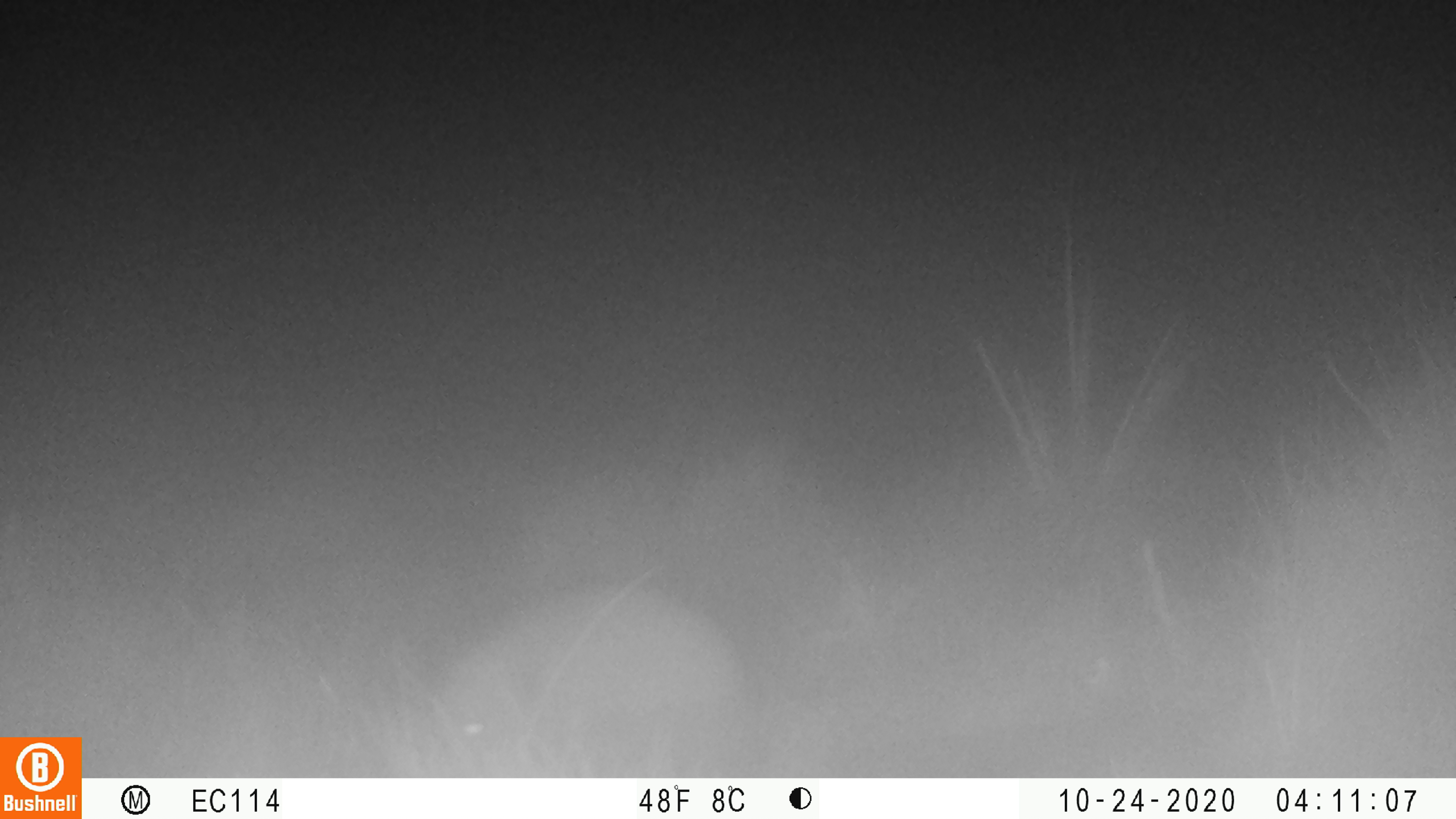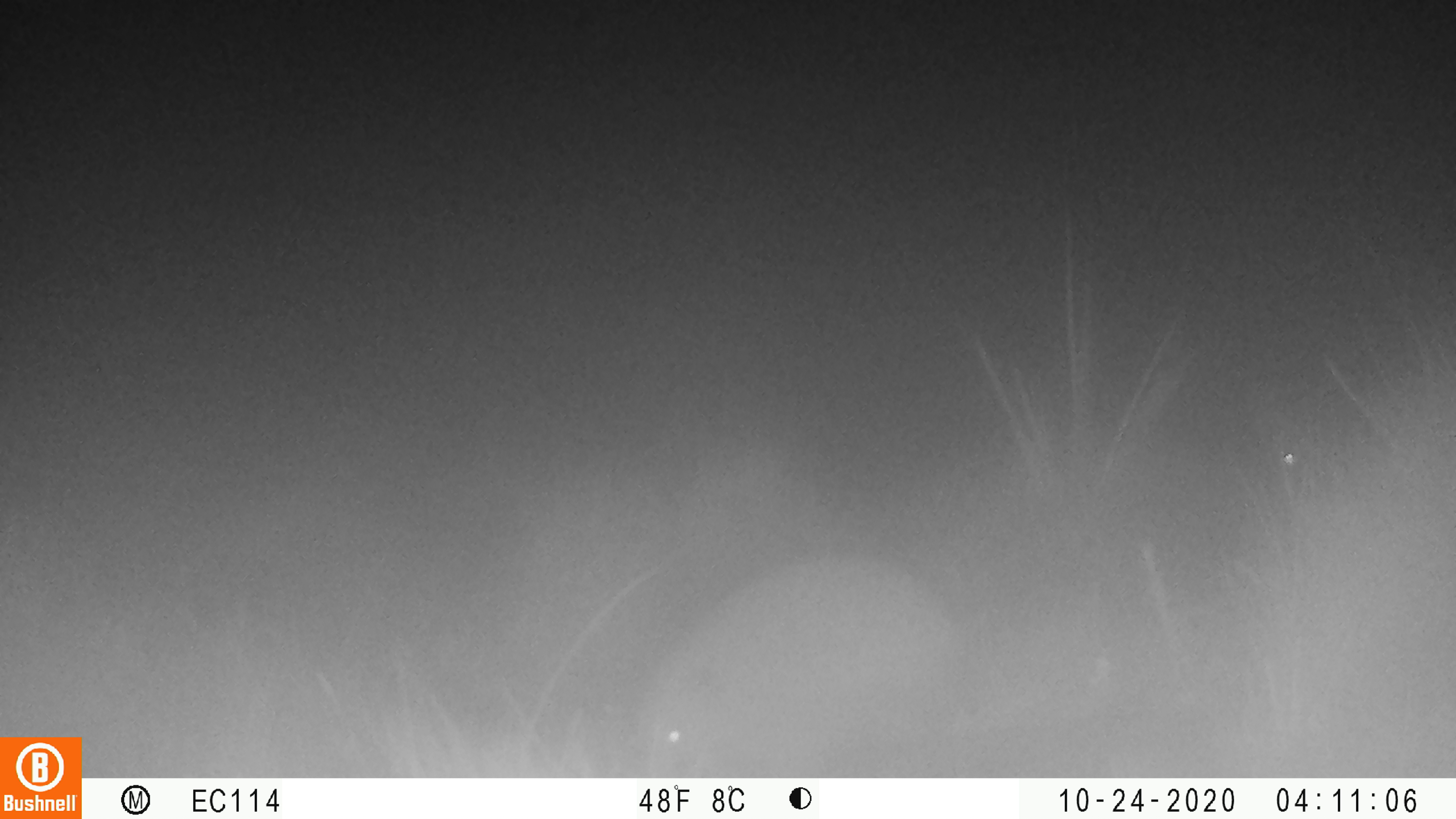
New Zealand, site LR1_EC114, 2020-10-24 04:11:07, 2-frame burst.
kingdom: Animalia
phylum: Chordata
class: Mammalia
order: Eulipotyphla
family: Erinaceidae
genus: Erinaceus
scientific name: Erinaceus europaeus europaeus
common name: european hedgehog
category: hedgehog